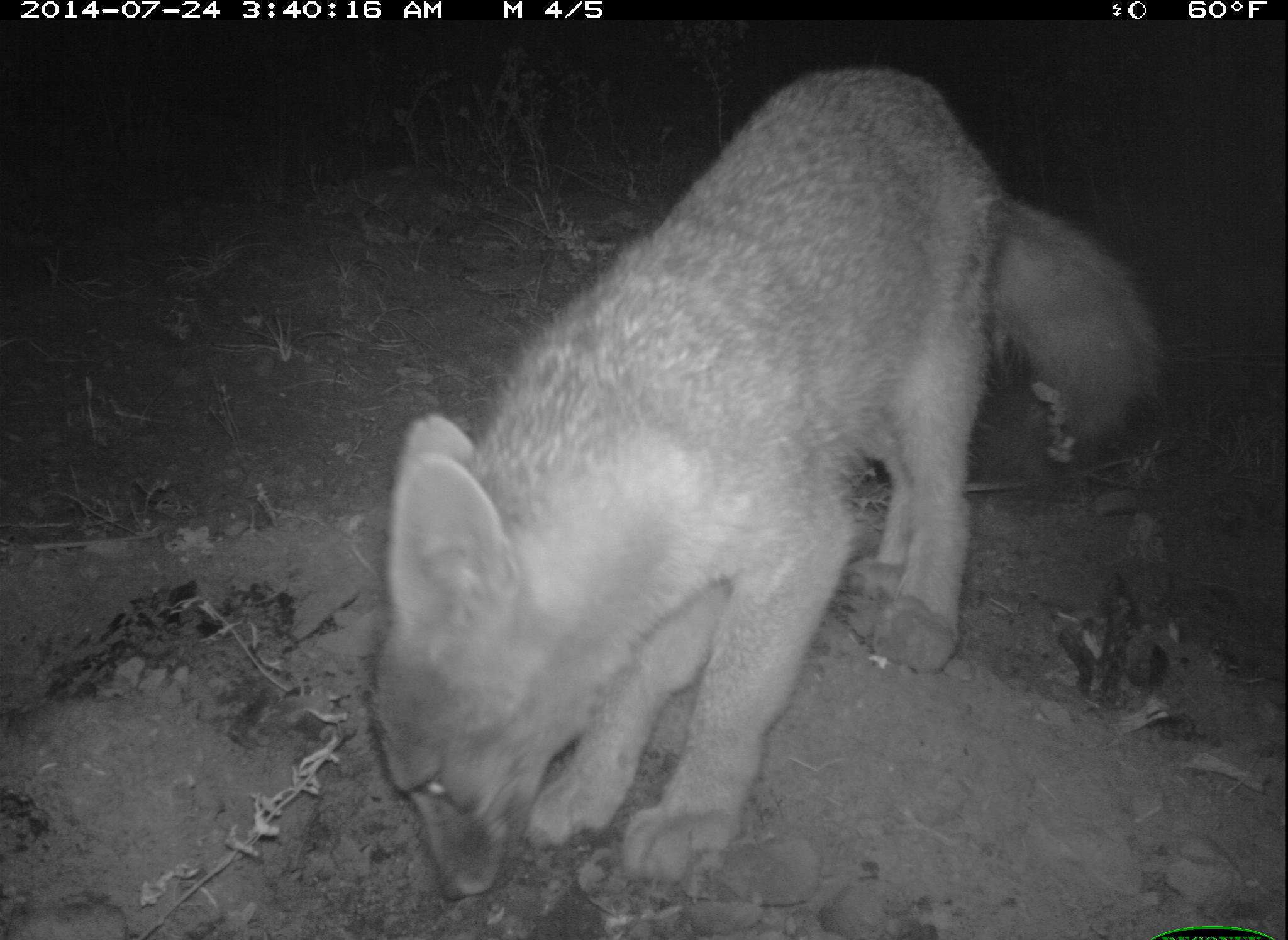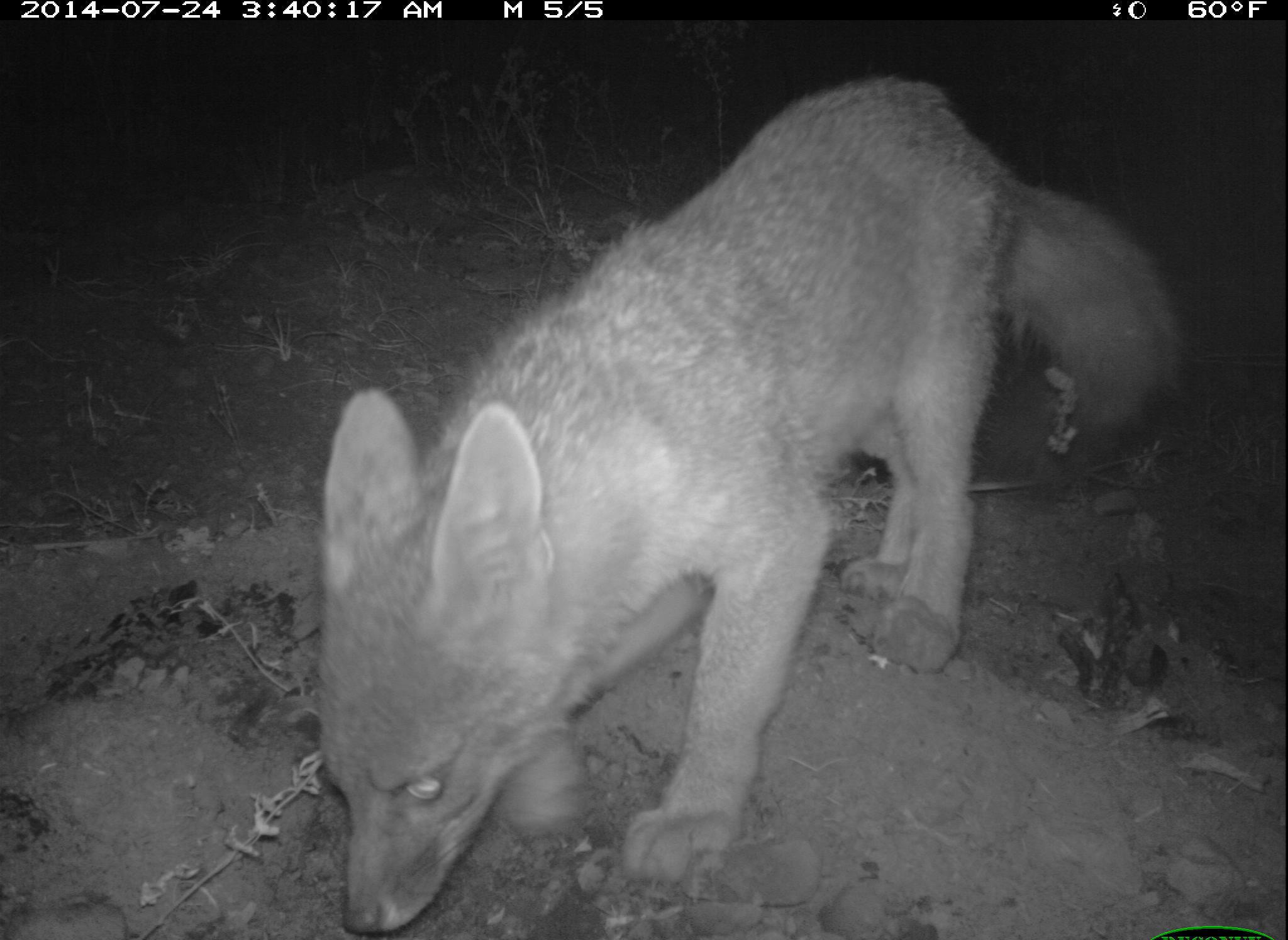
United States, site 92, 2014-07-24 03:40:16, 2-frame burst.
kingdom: Animalia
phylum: Chordata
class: Mammalia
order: Carnivora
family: Canidae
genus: Urocyon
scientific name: Urocyon cinereoargenteus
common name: gray fox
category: fox